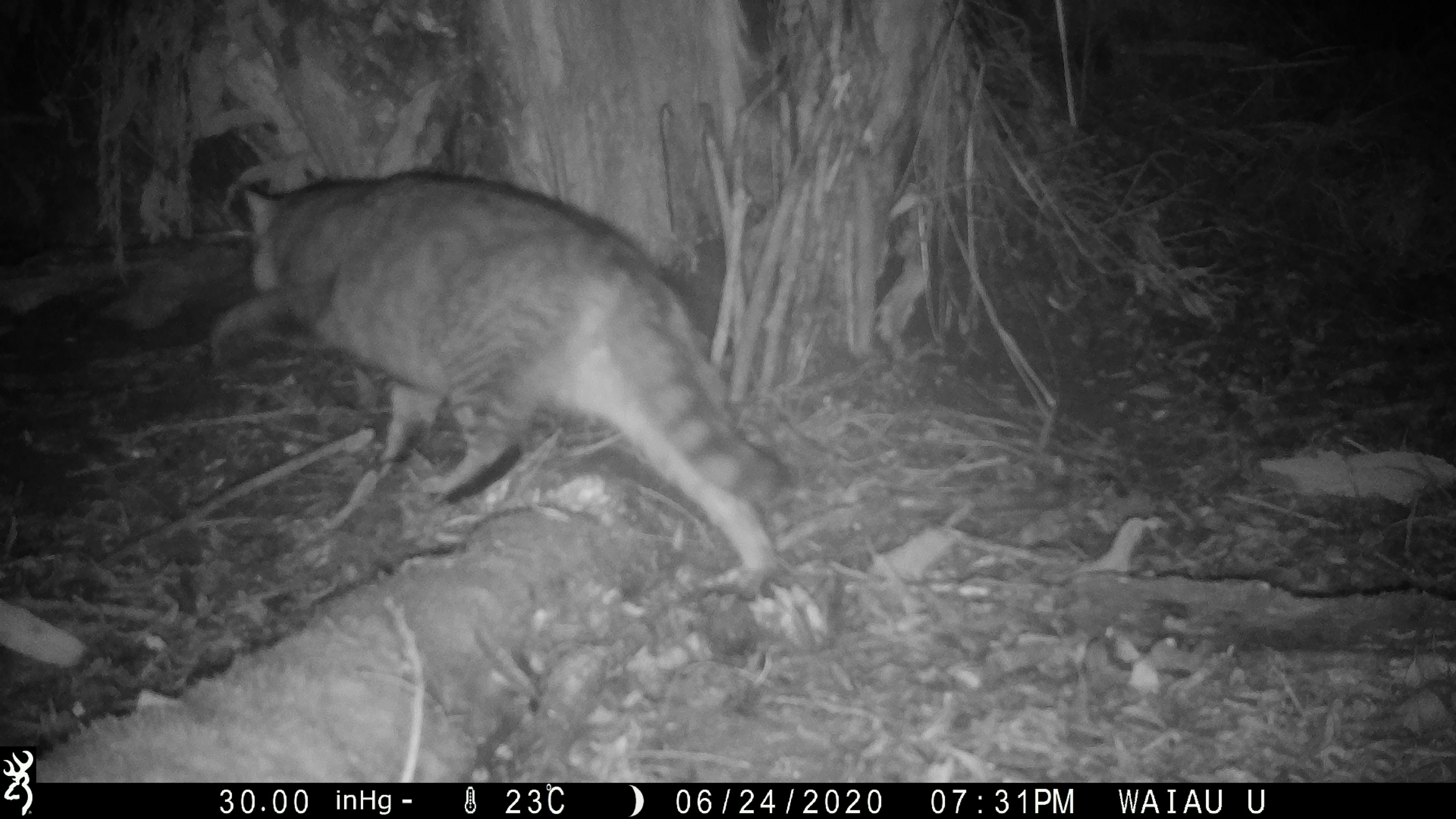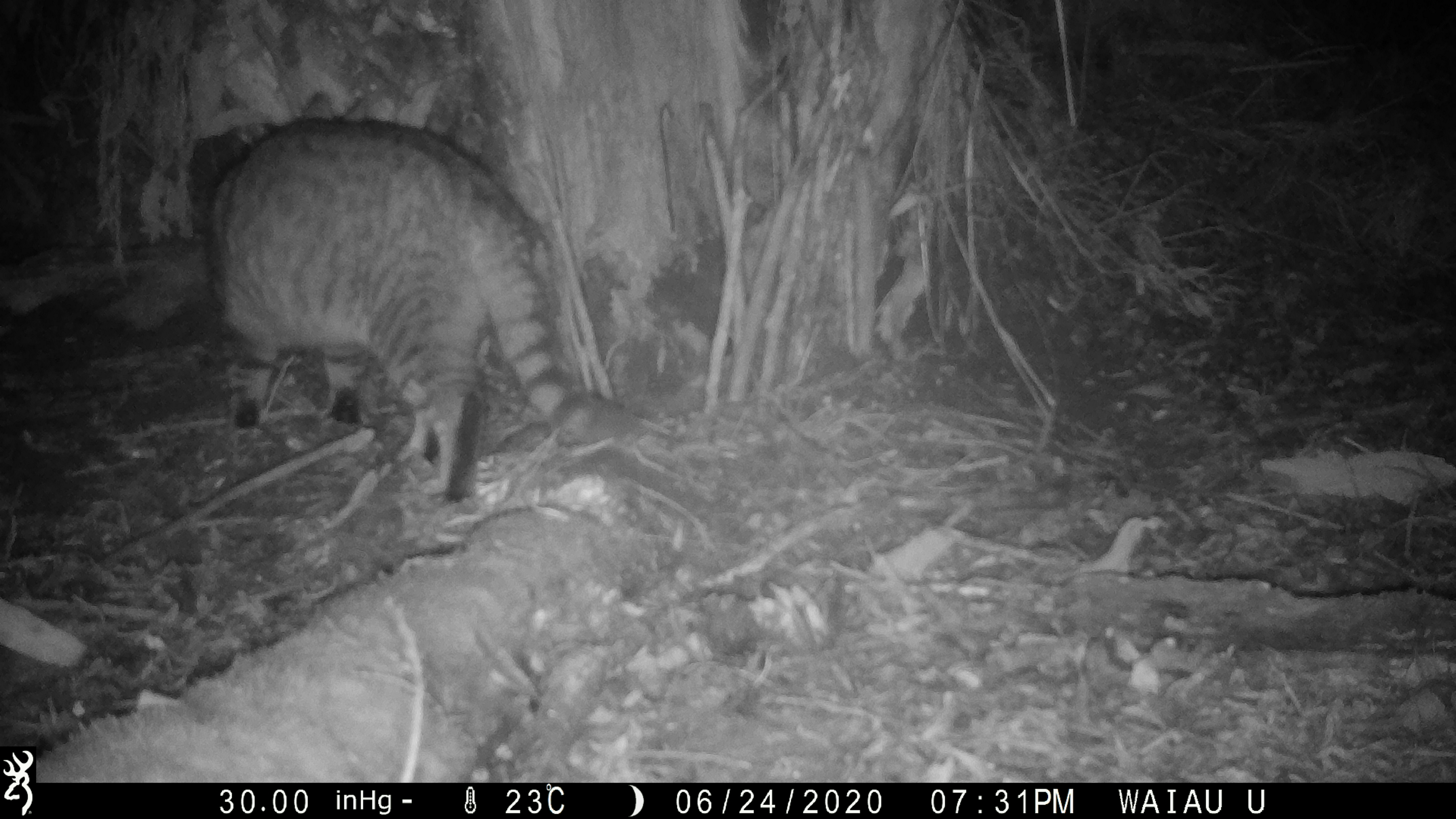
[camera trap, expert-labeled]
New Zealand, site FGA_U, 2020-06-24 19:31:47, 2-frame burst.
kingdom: Animalia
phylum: Chordata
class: Mammalia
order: Carnivora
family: Felidae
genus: Felis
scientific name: Felis catus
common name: domestic cat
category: cat